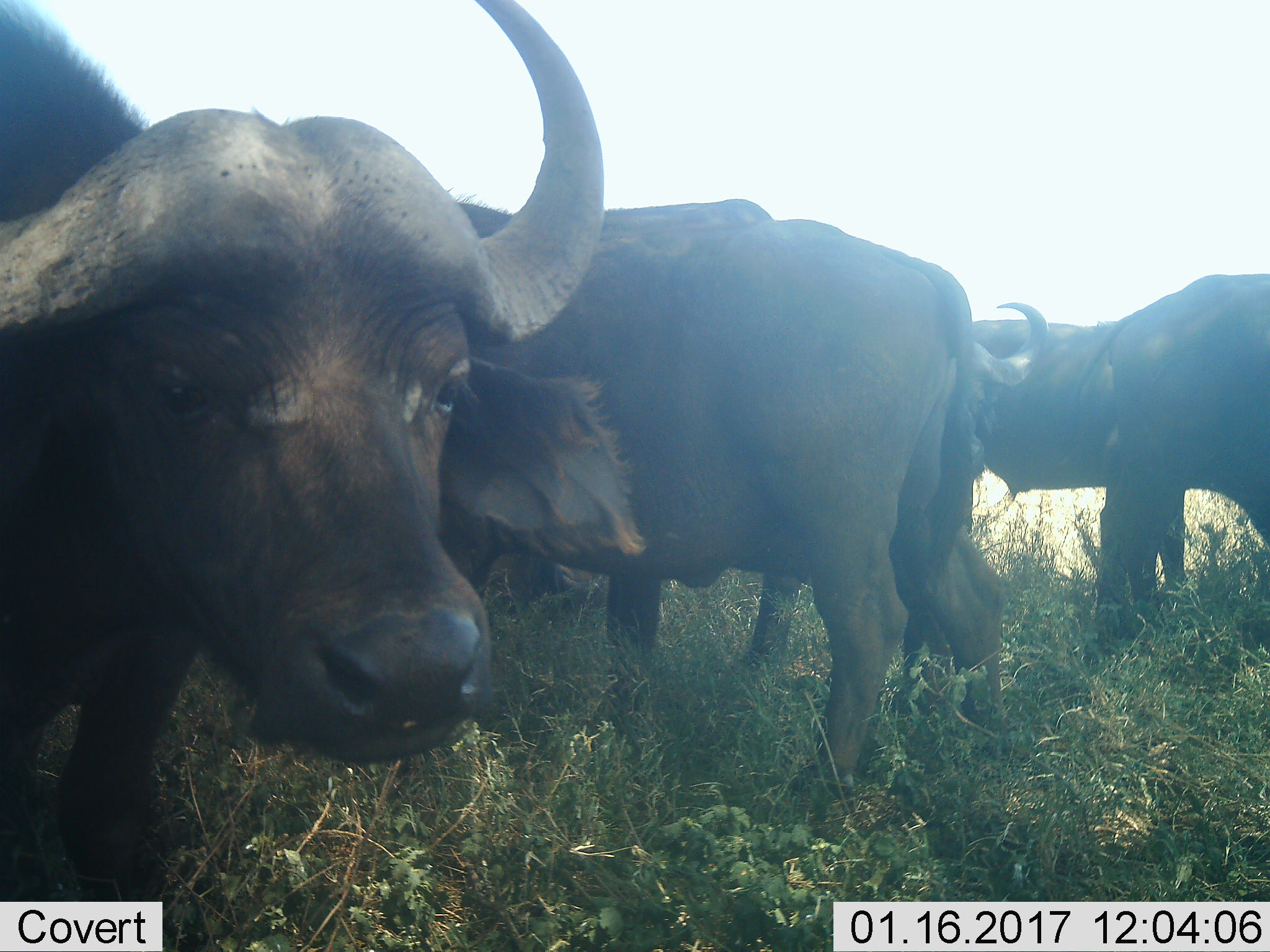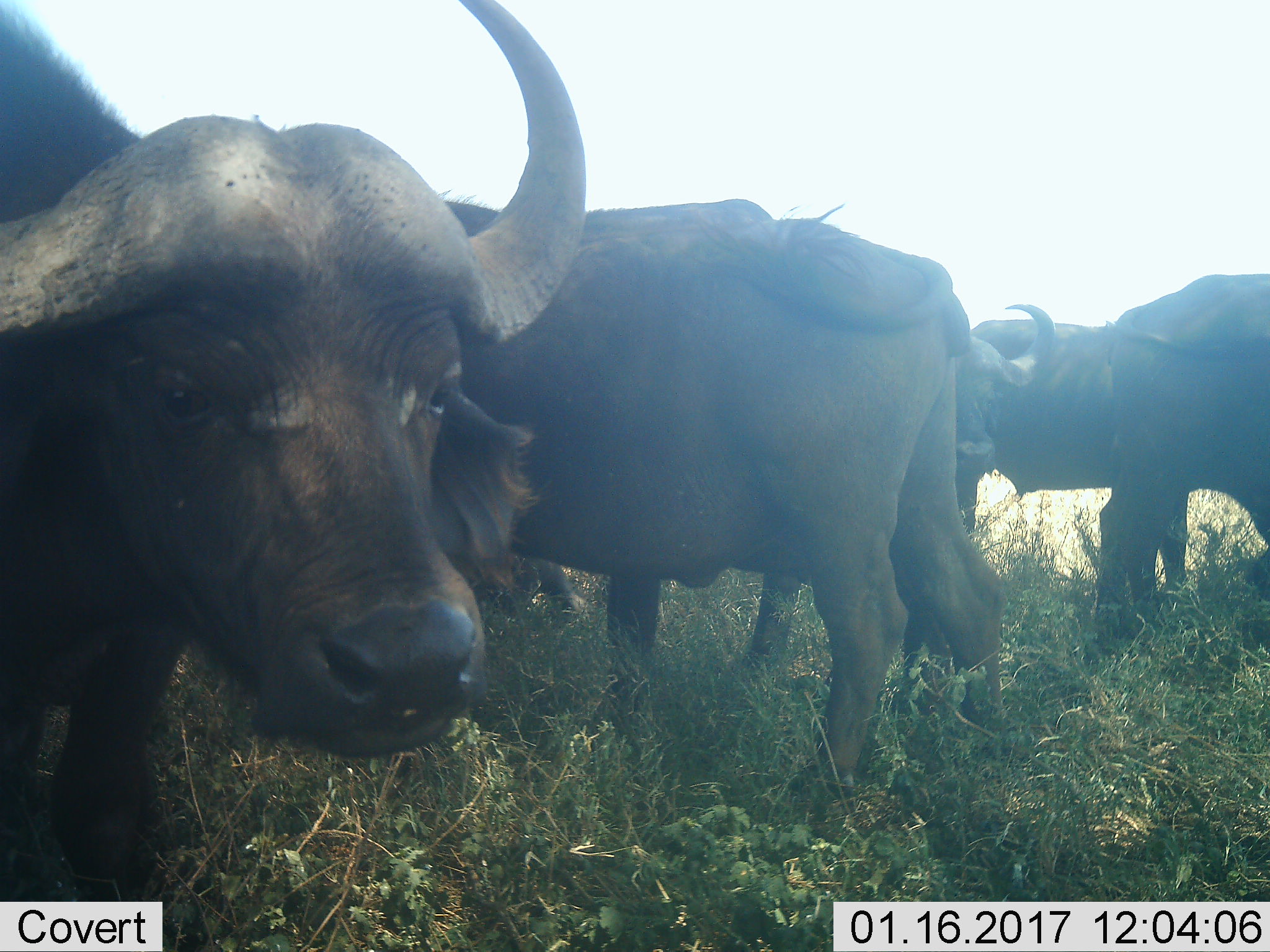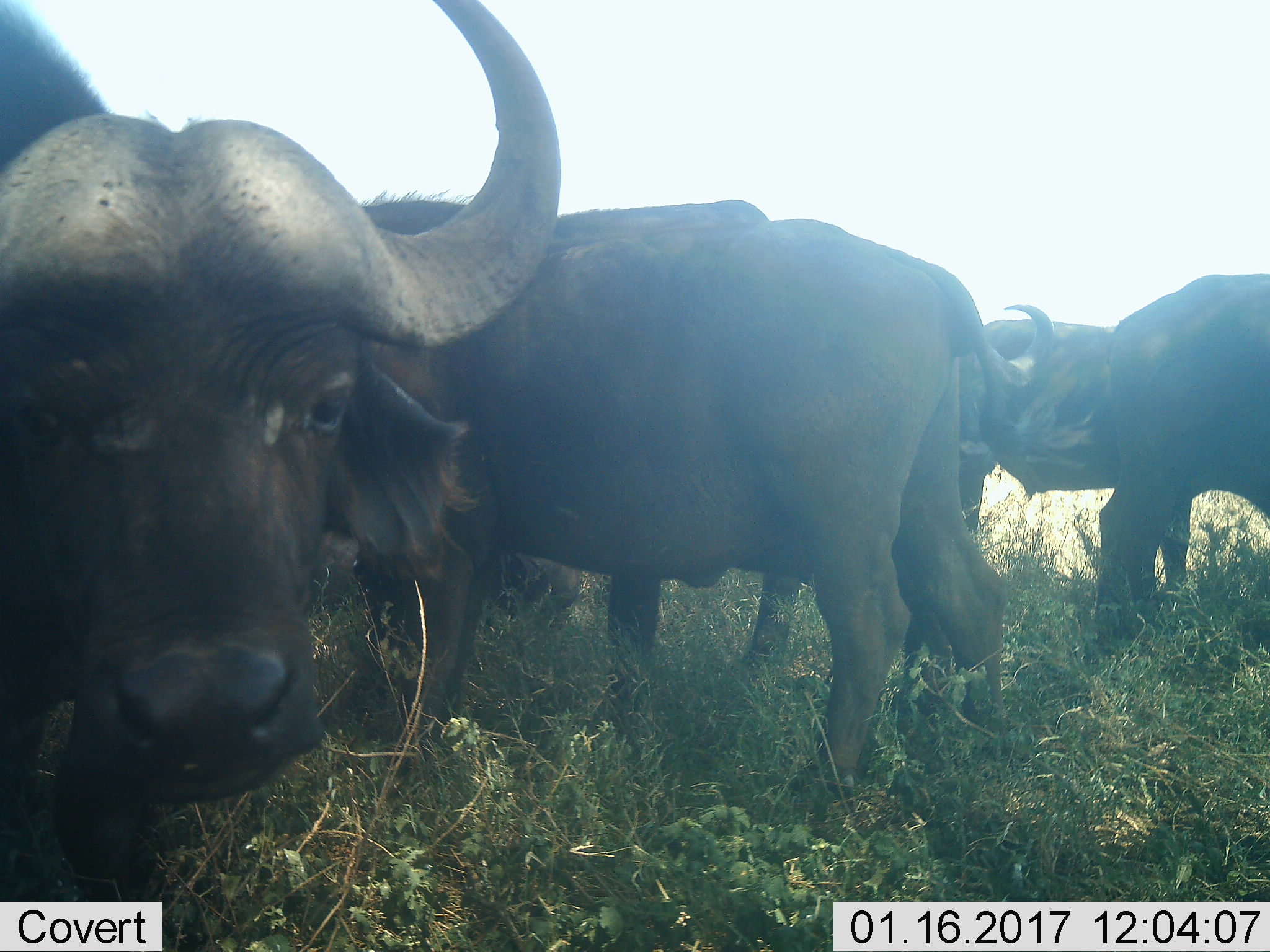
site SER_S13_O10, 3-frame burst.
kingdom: Animalia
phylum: Chordata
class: Mammalia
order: Artiodactyla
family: Bovidae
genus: Syncerus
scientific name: Syncerus caffer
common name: african buffalo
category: buffalo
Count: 5.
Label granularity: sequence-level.